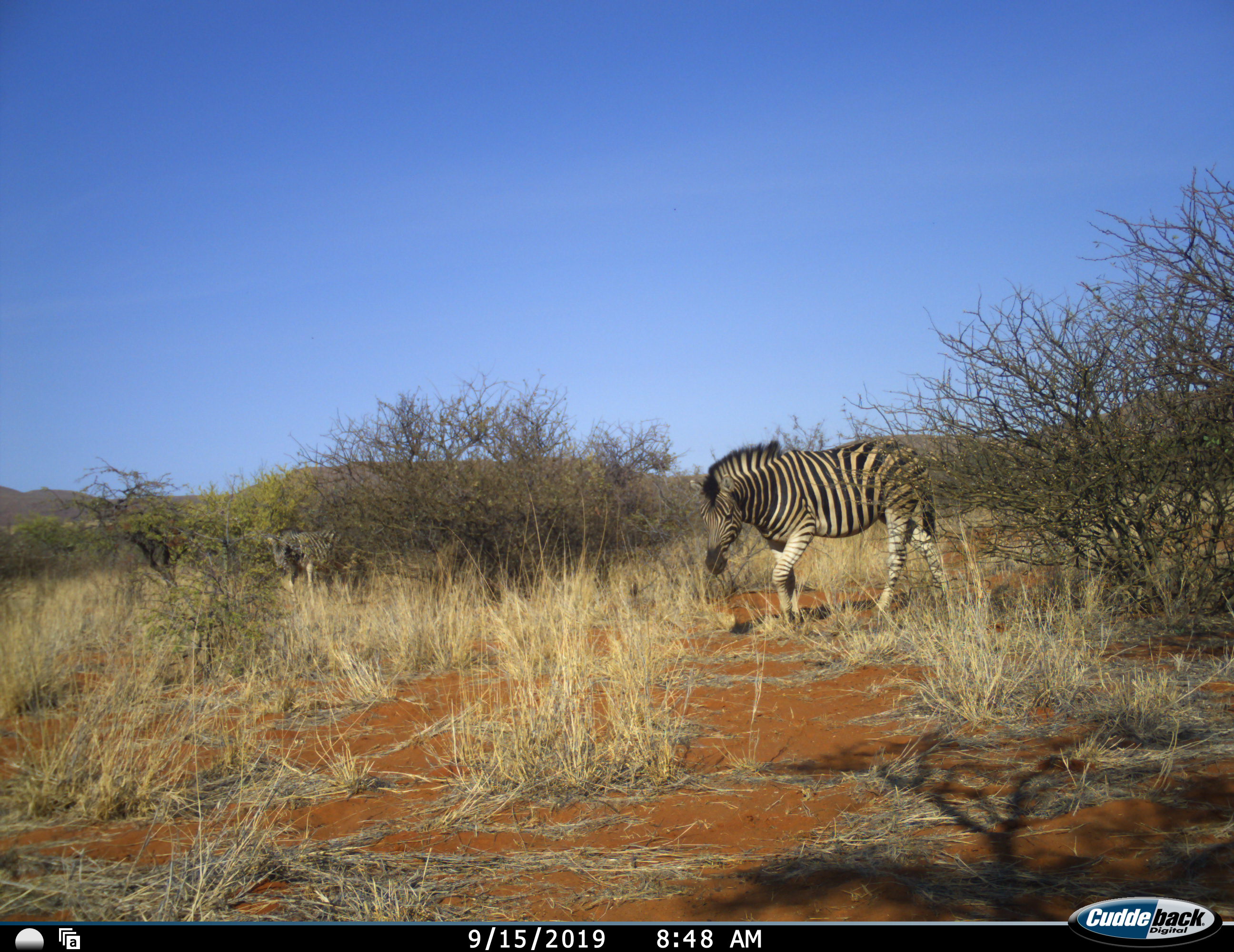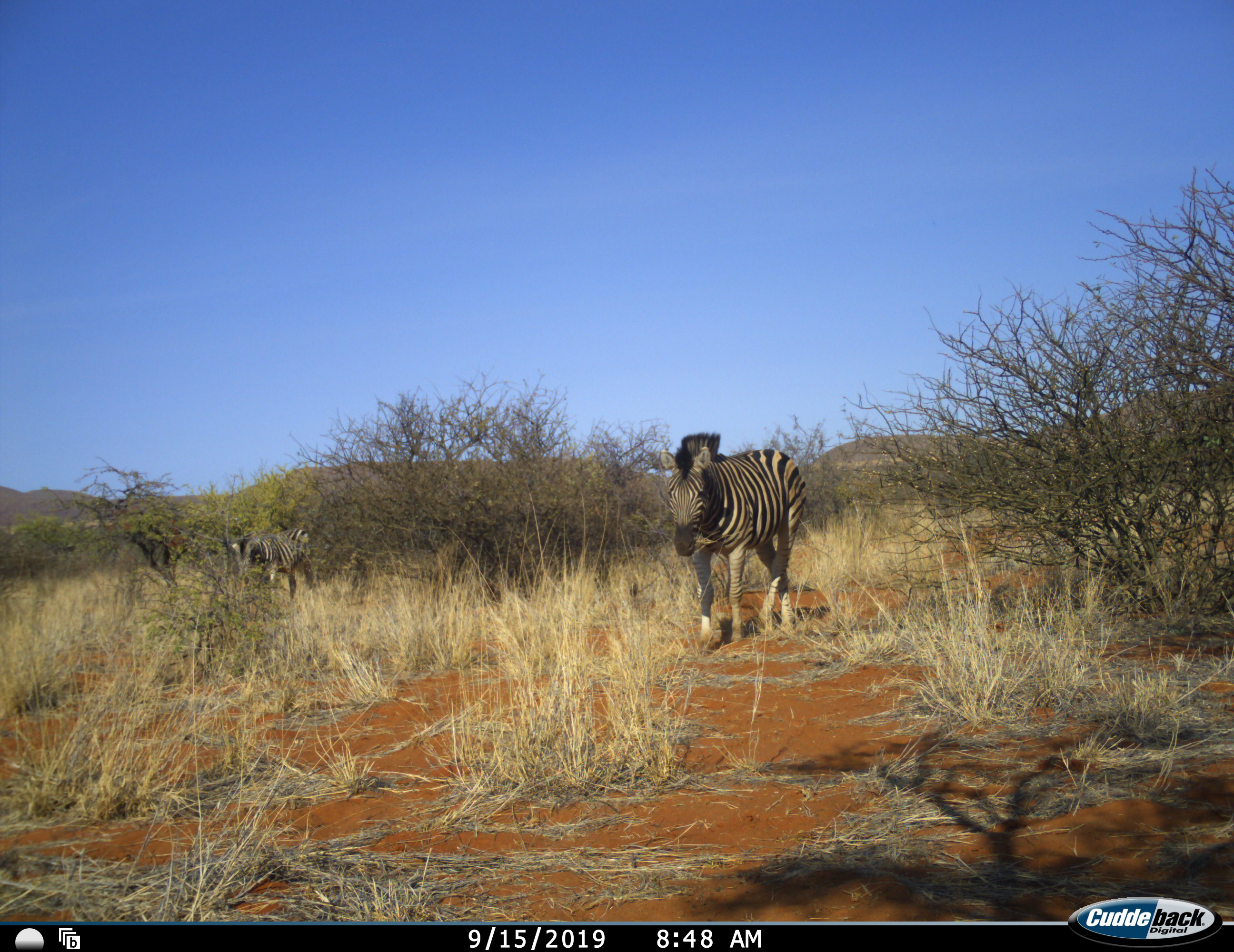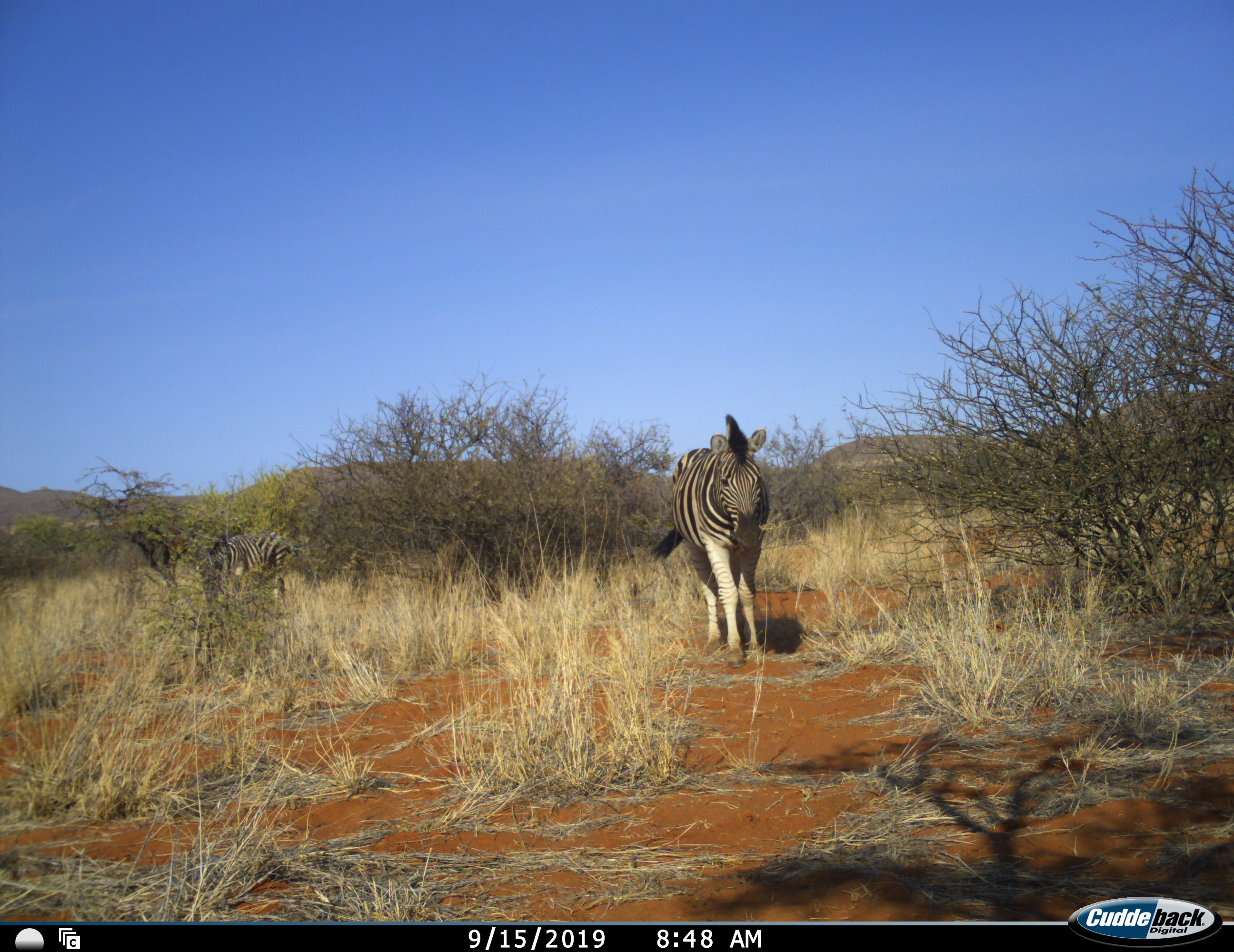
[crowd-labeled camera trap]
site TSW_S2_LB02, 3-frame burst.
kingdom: Animalia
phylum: Chordata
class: Mammalia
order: Perissodactyla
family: Equidae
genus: Equus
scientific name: Equus quagga burchellii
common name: burchell's zebra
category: zebraburchells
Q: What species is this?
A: Zebraburchells (burchell's zebra) (Equus quagga burchellii).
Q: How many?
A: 2.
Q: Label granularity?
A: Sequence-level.